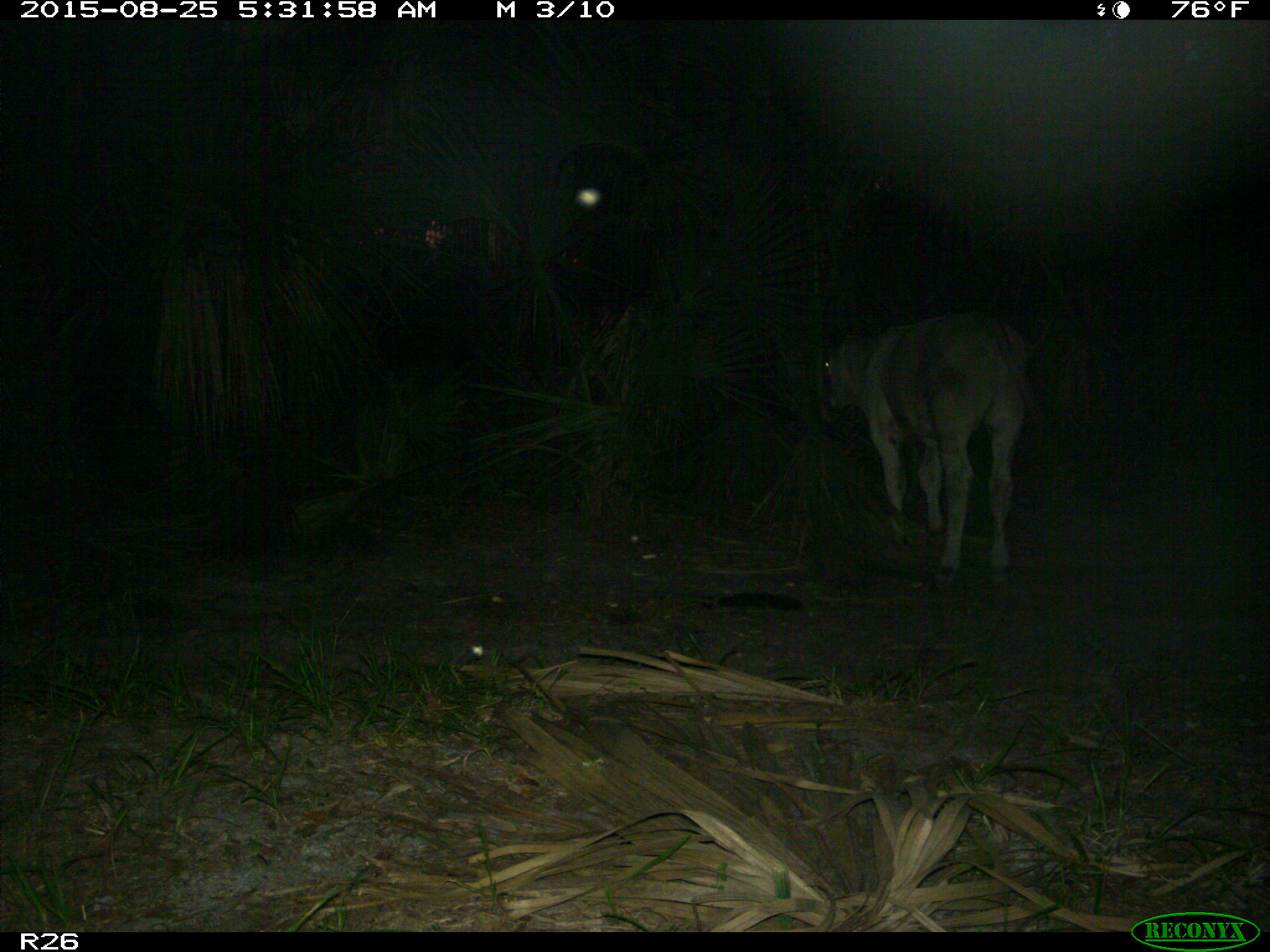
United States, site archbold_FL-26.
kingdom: Animalia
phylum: Chordata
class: Mammalia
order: Artiodactyla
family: Bovidae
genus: Bos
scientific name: Bos taurus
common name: domestic cow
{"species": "Bos taurus (domestic cow)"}